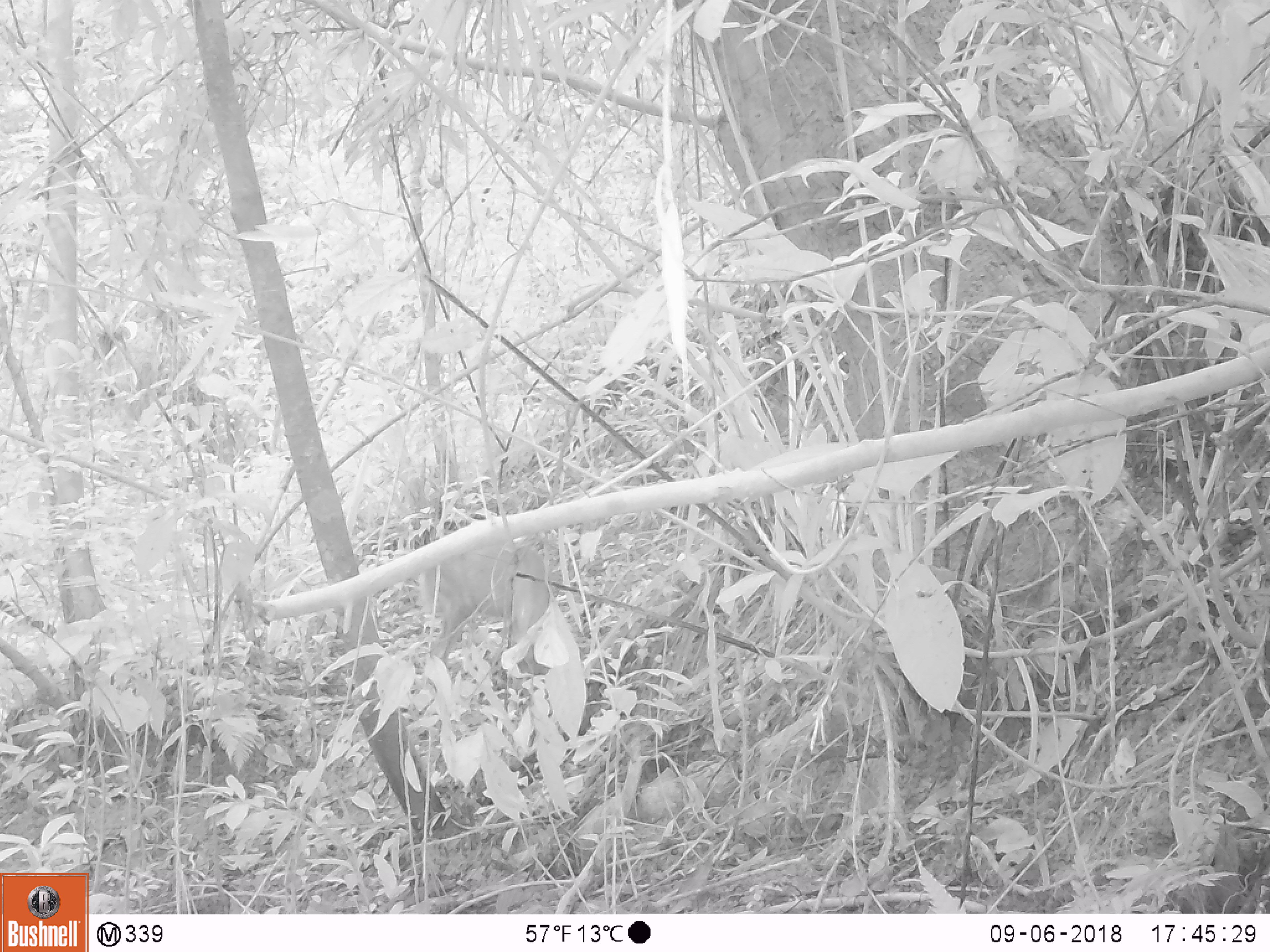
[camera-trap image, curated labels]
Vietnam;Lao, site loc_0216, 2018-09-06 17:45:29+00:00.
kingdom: Animalia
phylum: Chordata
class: Mammalia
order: Artiodactyla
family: Cervidae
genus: Muntiacus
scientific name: Muntiacus rooseveltorum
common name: roosevelt's muntjac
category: roosevelts muntjac group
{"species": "roosevelts muntjac group (roosevelt's muntjac) (Muntiacus rooseveltorum)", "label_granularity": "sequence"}